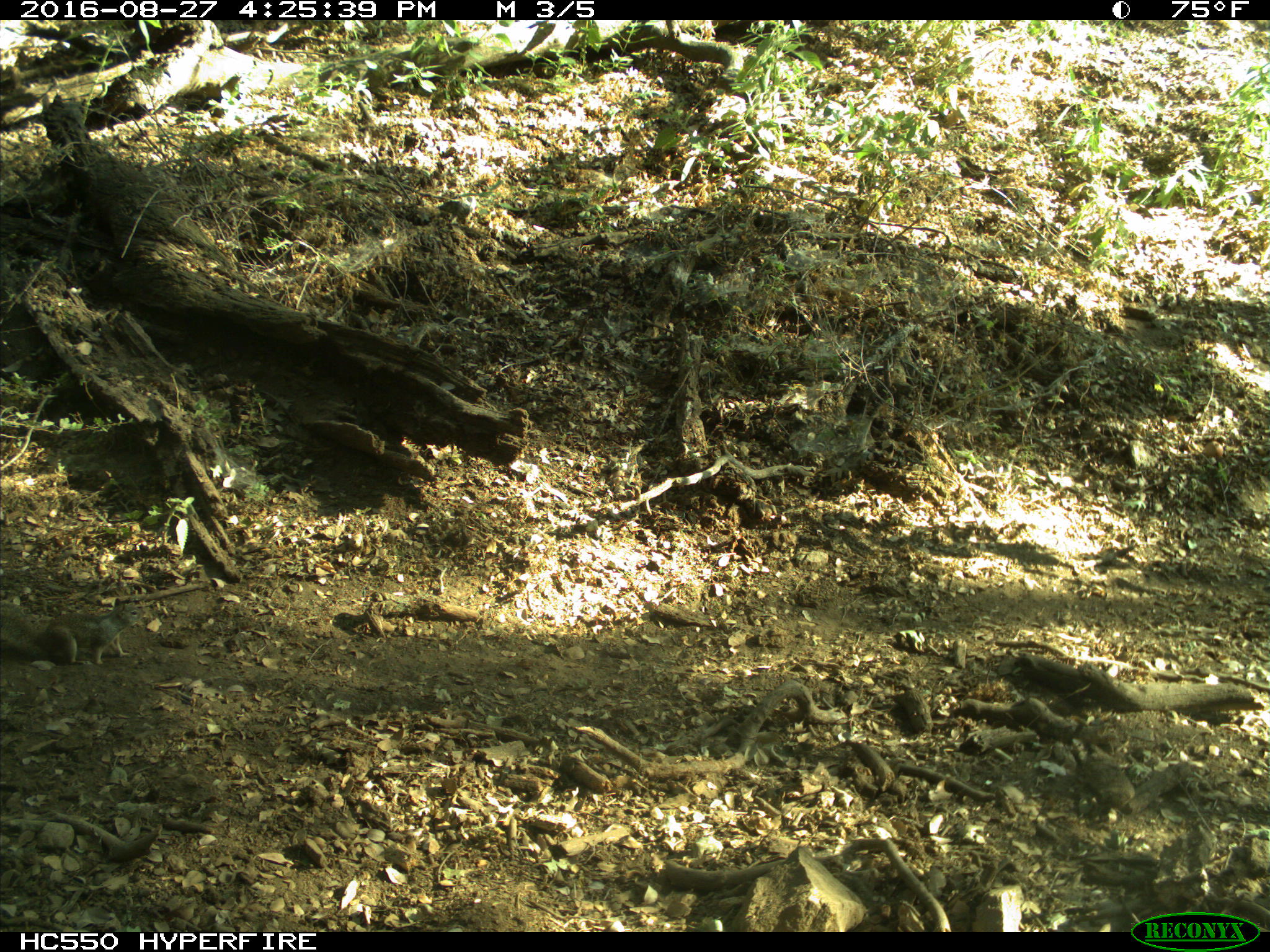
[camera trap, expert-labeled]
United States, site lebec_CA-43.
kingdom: Animalia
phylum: Chordata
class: Mammalia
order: Rodentia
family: Sciuridae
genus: Otospermophilus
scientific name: Otospermophilus beecheyi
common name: california ground squirrel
Otospermophilus beecheyi (california ground squirrel).